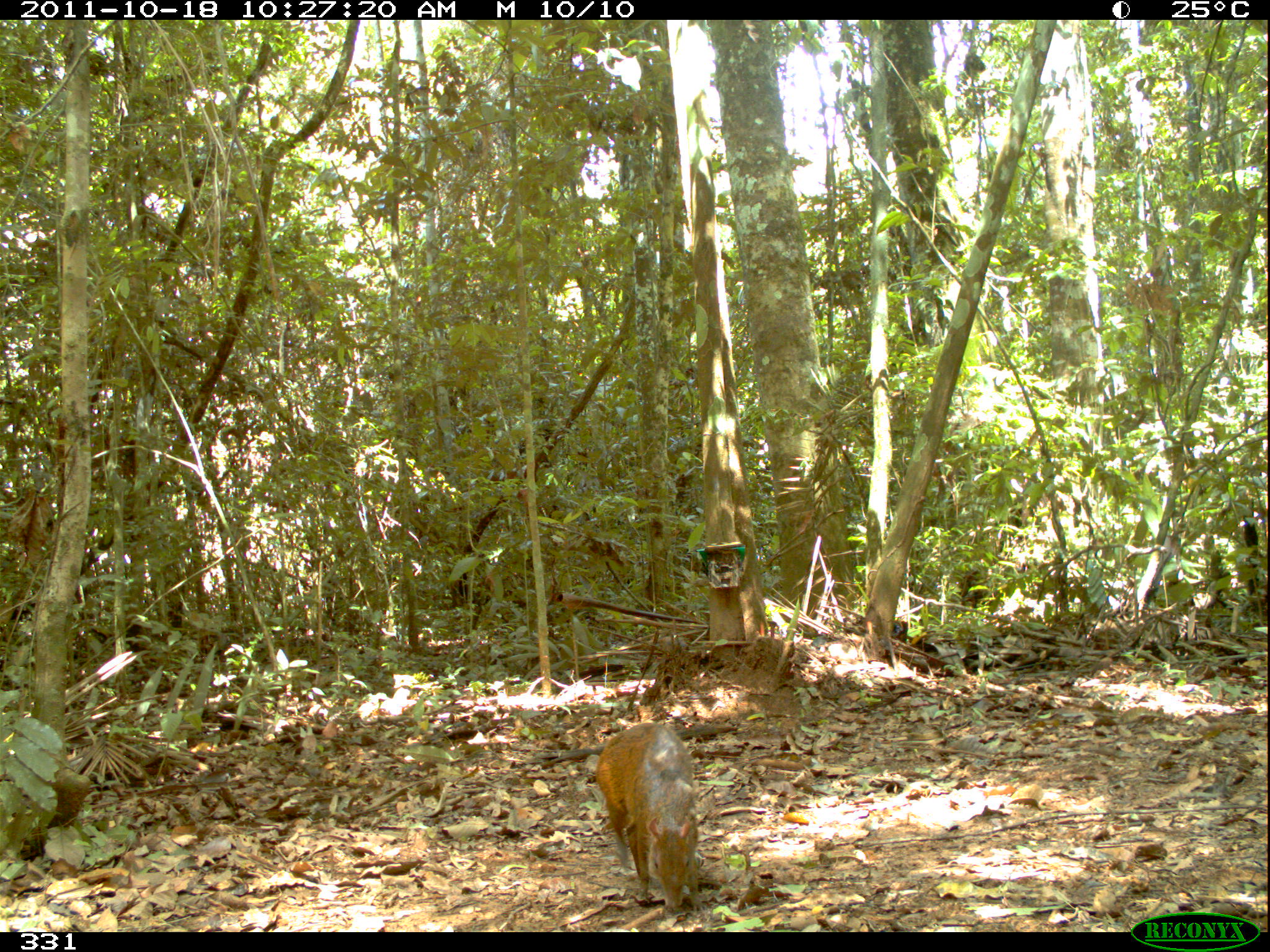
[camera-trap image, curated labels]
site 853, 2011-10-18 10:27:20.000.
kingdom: Animalia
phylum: Chordata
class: Mammalia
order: Rodentia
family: Dasyproctidae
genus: Dasyprocta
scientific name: Dasyprocta punctata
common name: central american agouti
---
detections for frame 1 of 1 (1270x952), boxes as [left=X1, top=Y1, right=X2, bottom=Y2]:
dasyprocta punctata: [left=594, top=721, right=705, bottom=910]